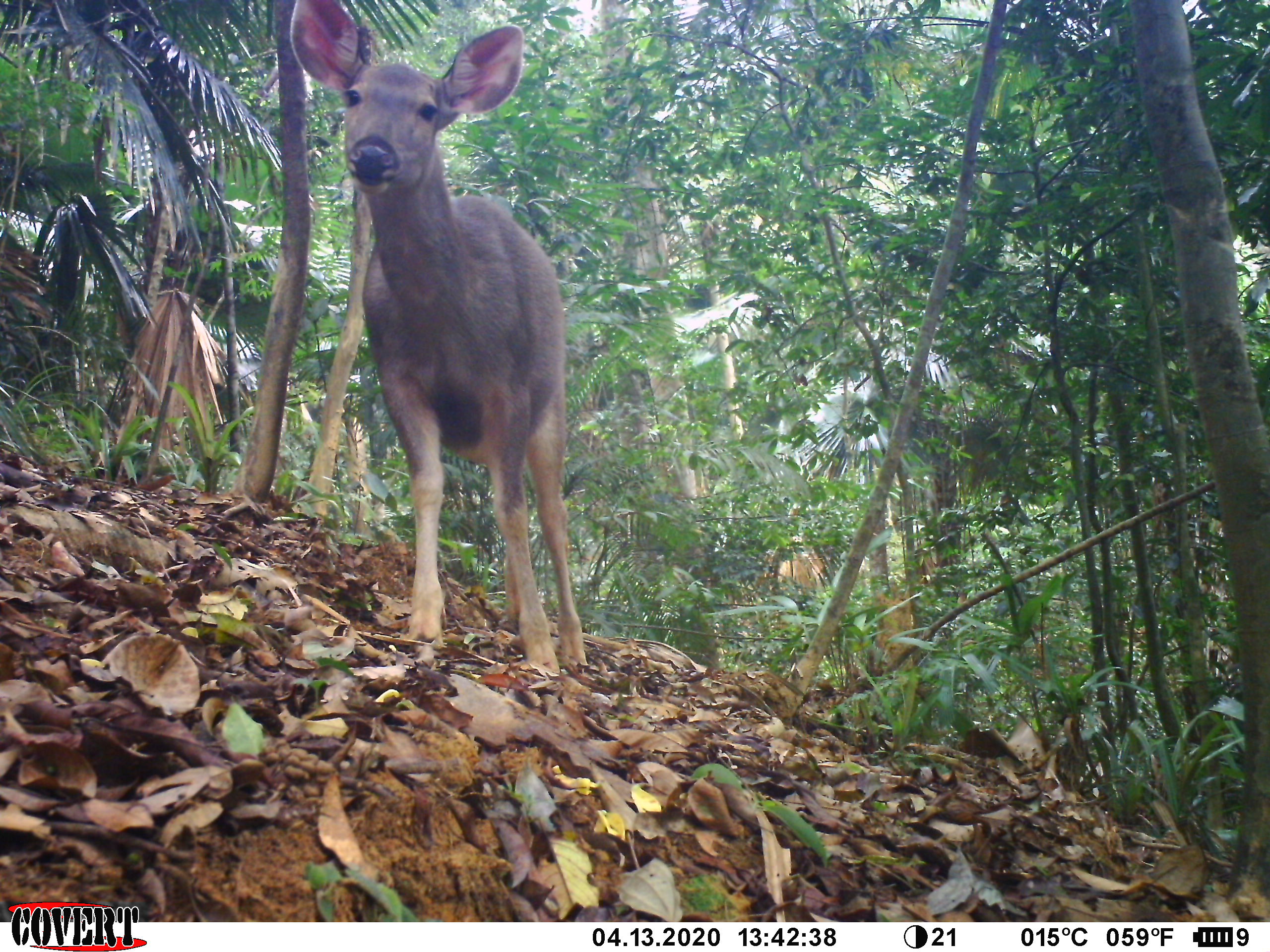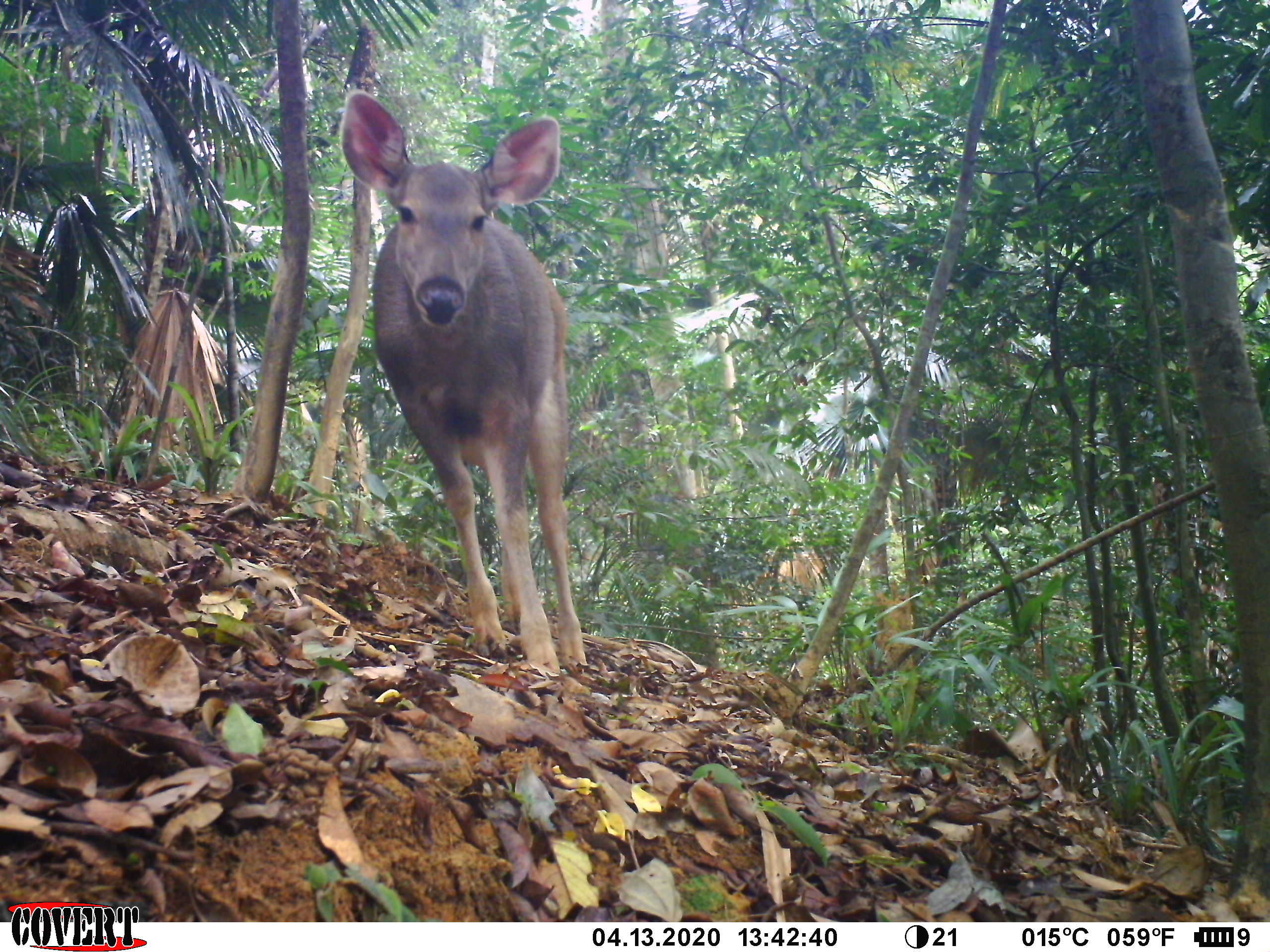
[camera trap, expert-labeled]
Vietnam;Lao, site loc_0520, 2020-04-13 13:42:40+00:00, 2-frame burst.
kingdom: Animalia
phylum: Chordata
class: Mammalia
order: Artiodactyla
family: Cervidae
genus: Rusa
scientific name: Rusa unicolor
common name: sambar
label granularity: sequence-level